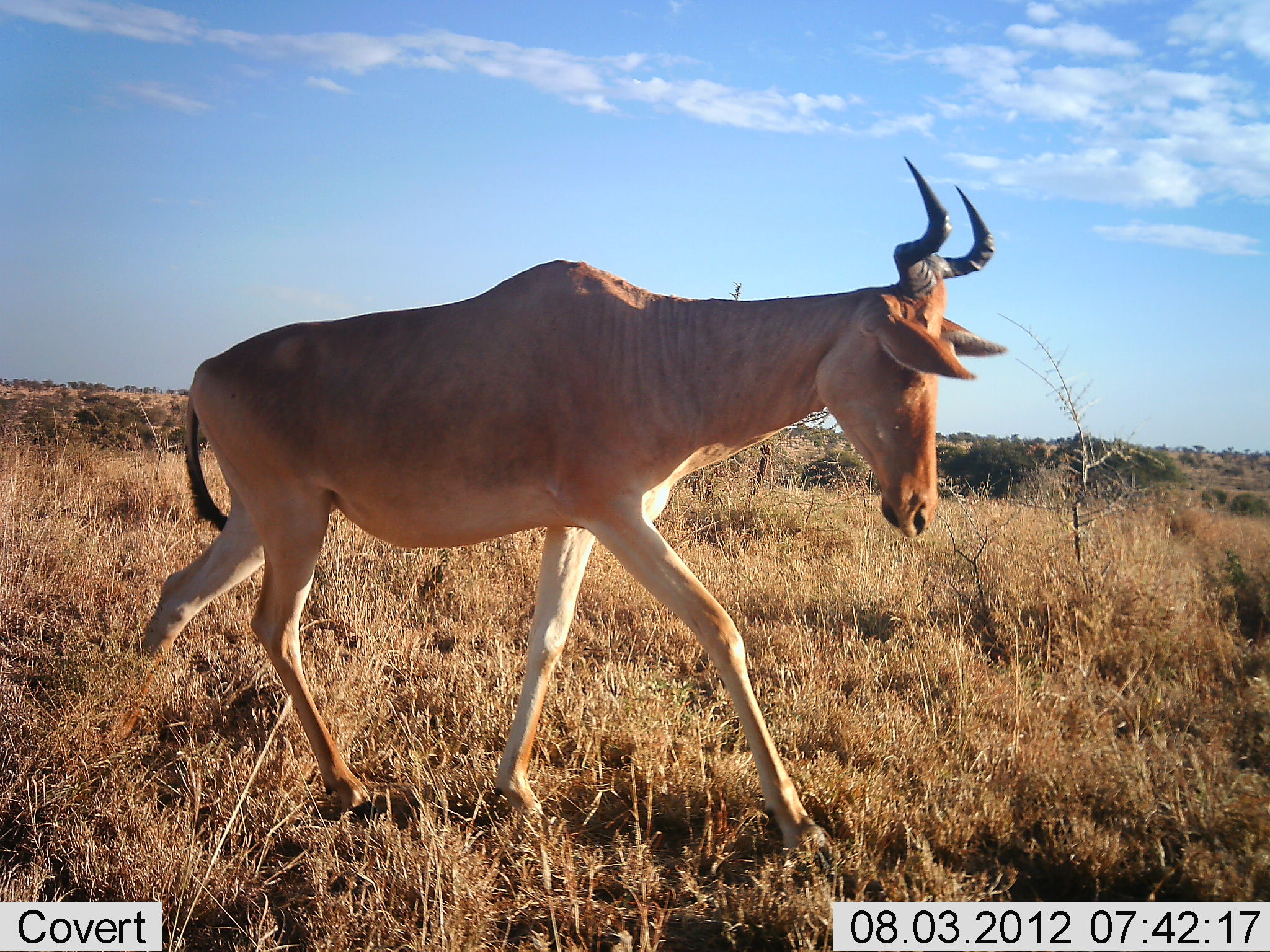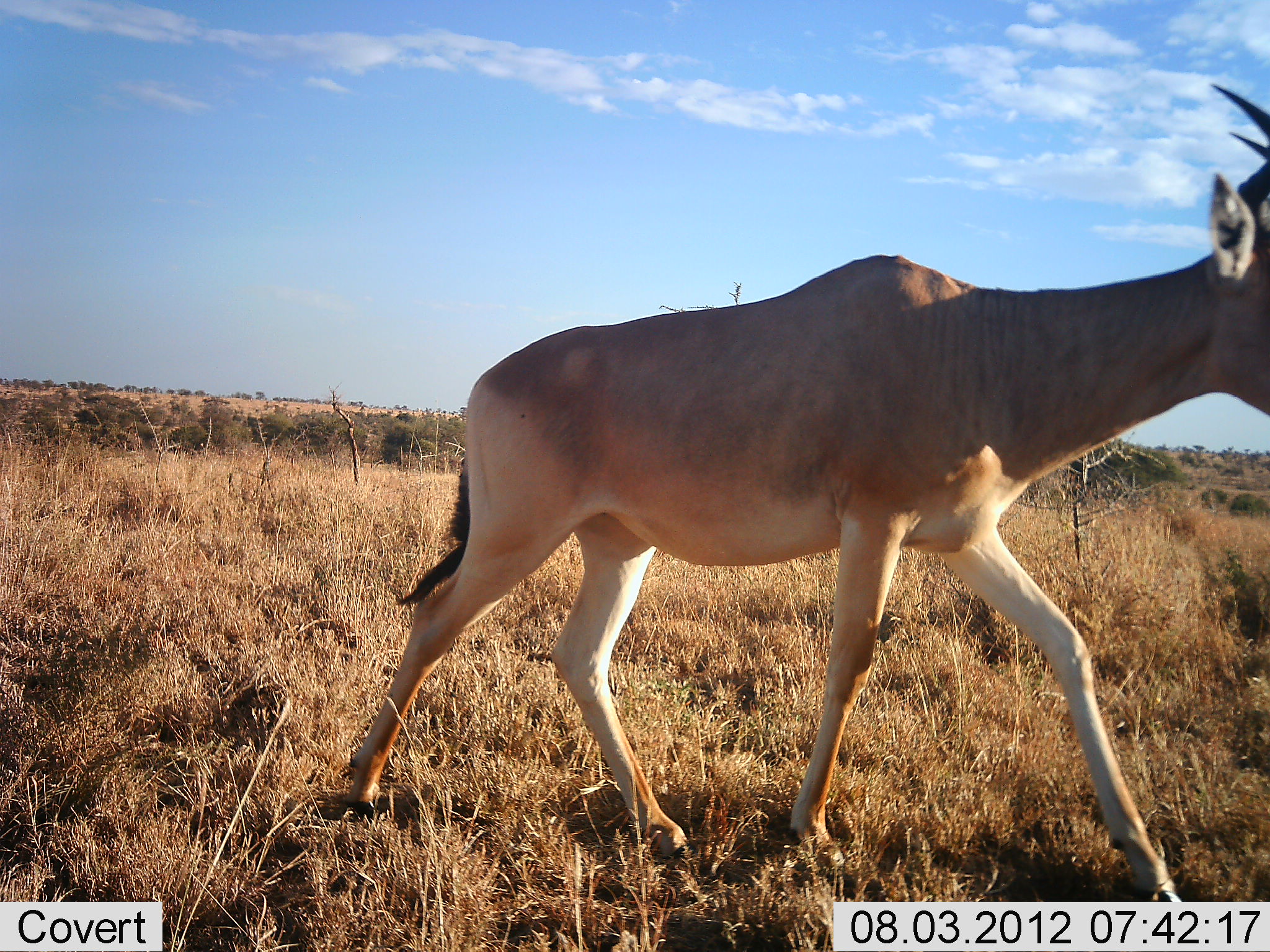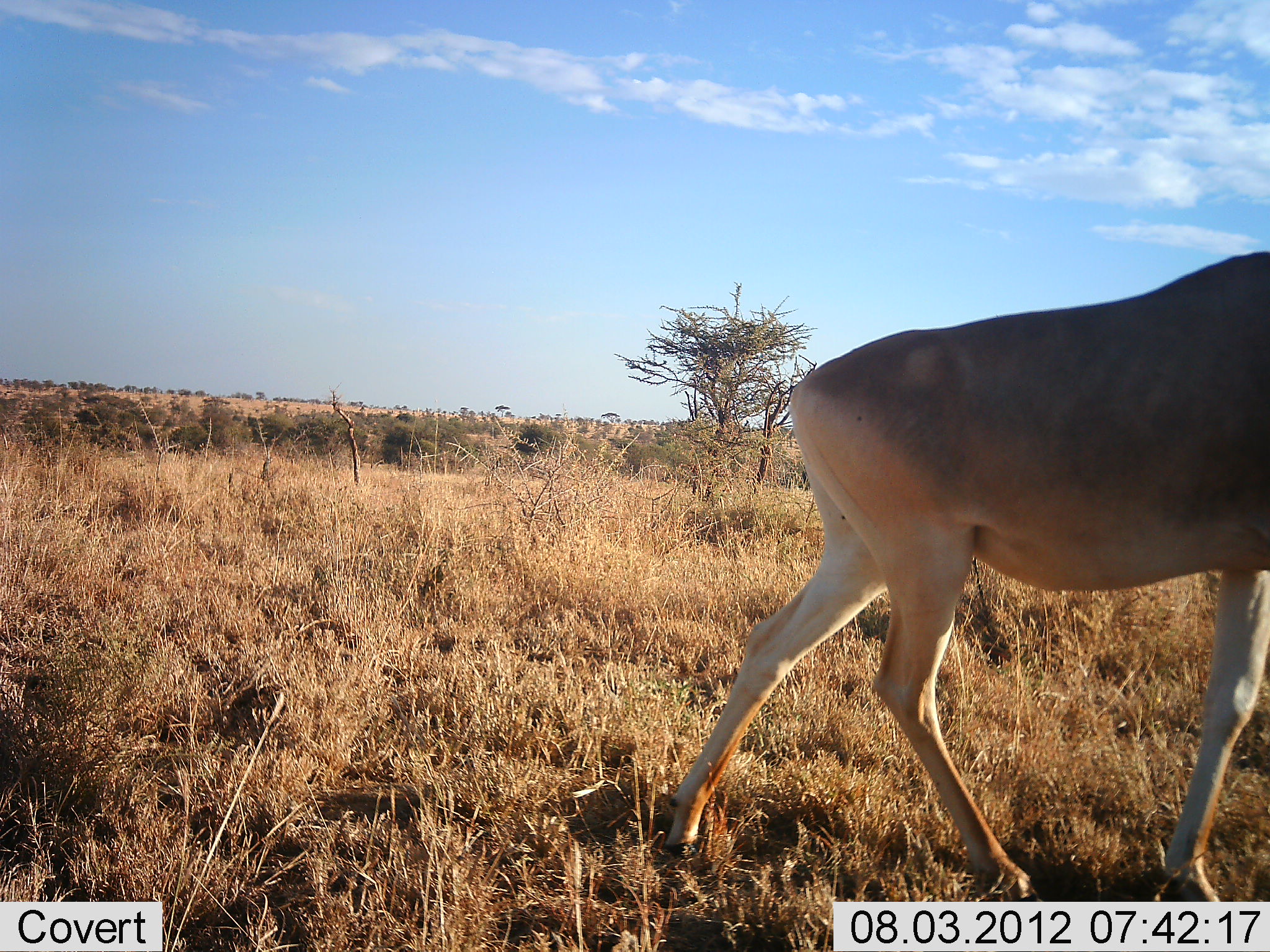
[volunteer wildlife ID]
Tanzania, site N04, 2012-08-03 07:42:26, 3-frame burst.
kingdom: Animalia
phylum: Chordata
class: Mammalia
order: Artiodactyla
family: Bovidae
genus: Alcelaphus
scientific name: Alcelaphus buselaphus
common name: hartebeest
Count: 1.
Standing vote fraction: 0%.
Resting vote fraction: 0%.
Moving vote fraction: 100%.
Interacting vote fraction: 0%.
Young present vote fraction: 0%.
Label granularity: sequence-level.